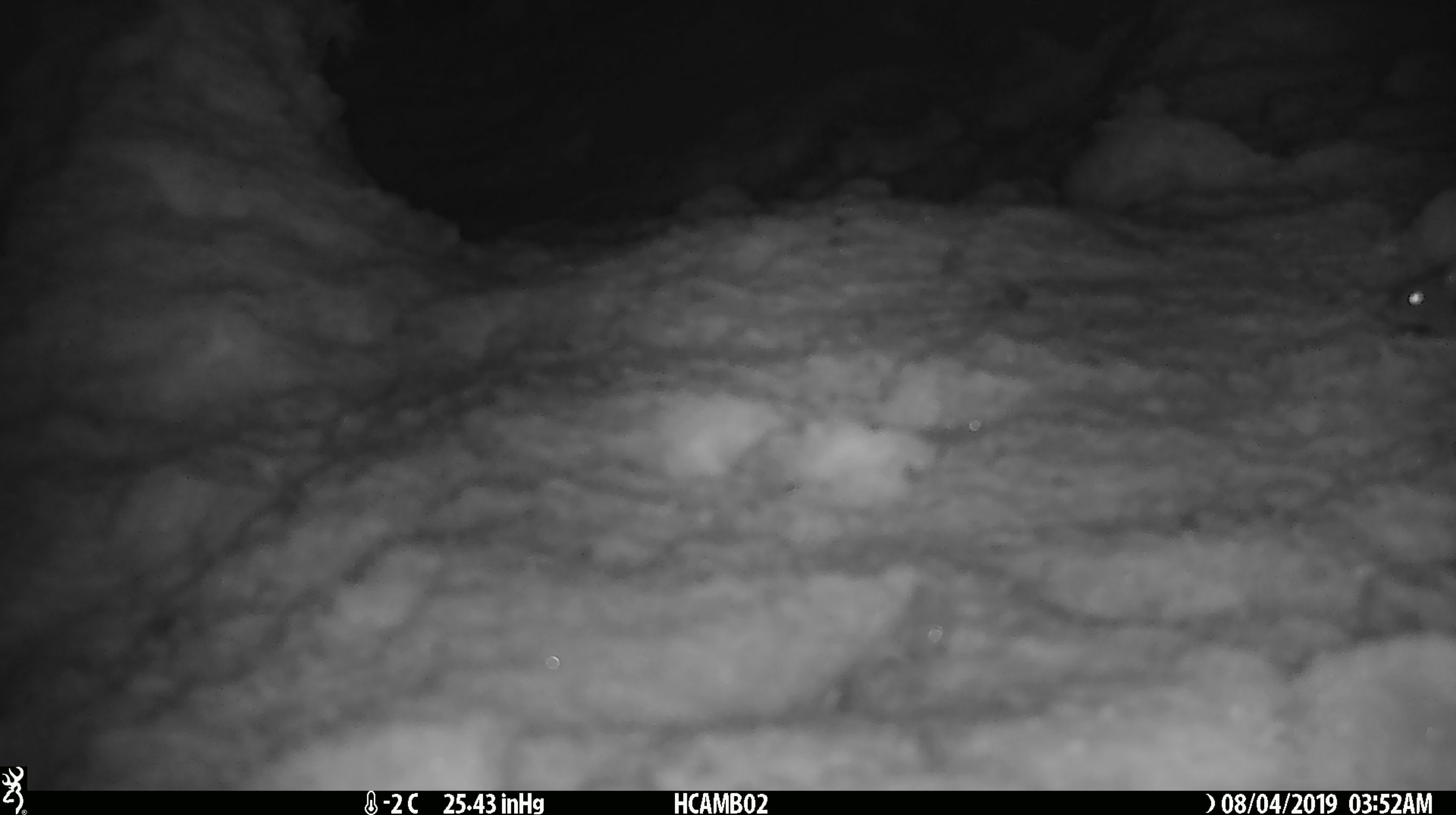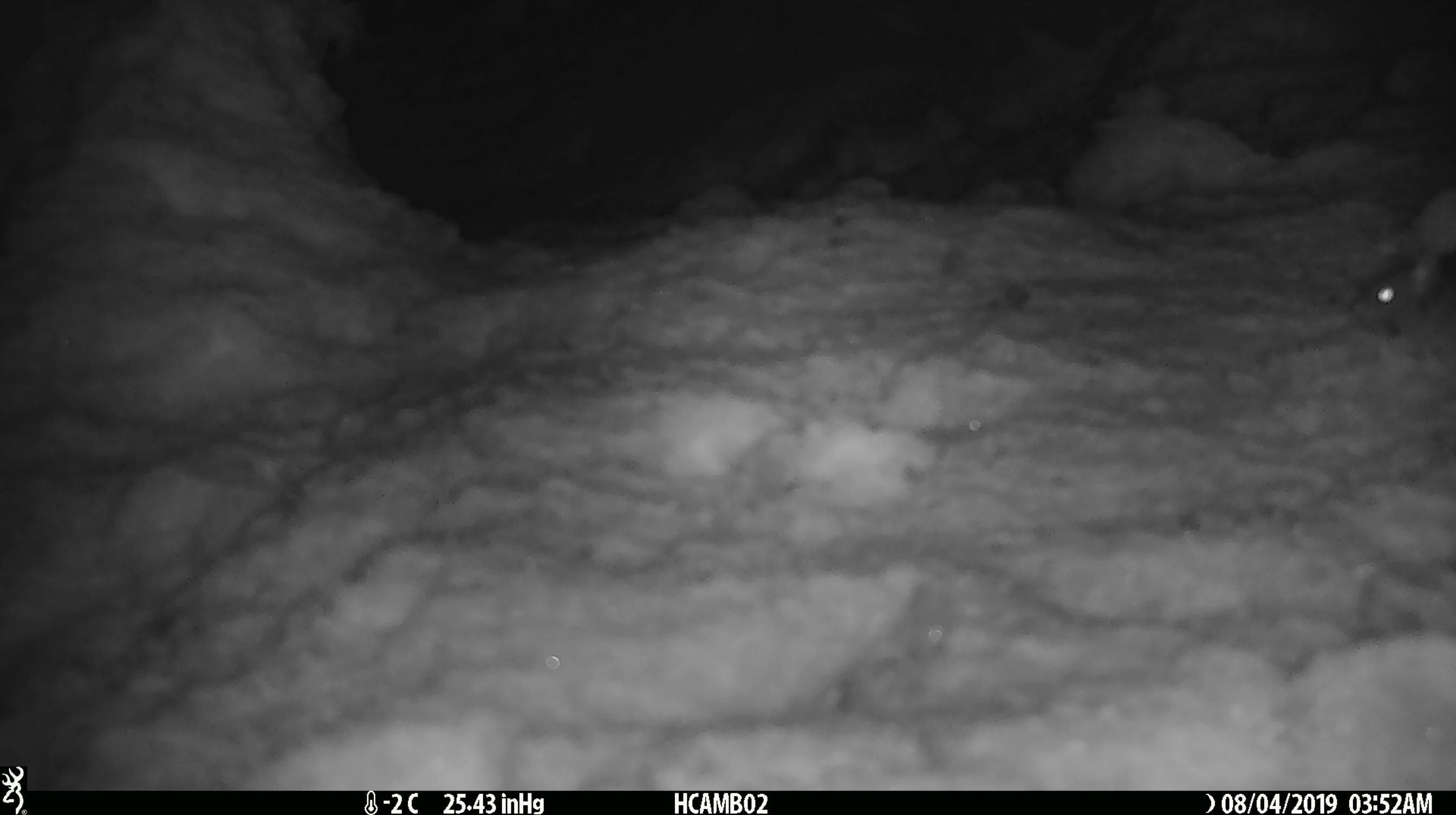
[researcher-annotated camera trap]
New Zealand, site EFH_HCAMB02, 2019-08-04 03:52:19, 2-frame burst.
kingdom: Animalia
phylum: Chordata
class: Mammalia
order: Rodentia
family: Muridae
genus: Mus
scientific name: Mus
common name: mouse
Mouse (Mus).